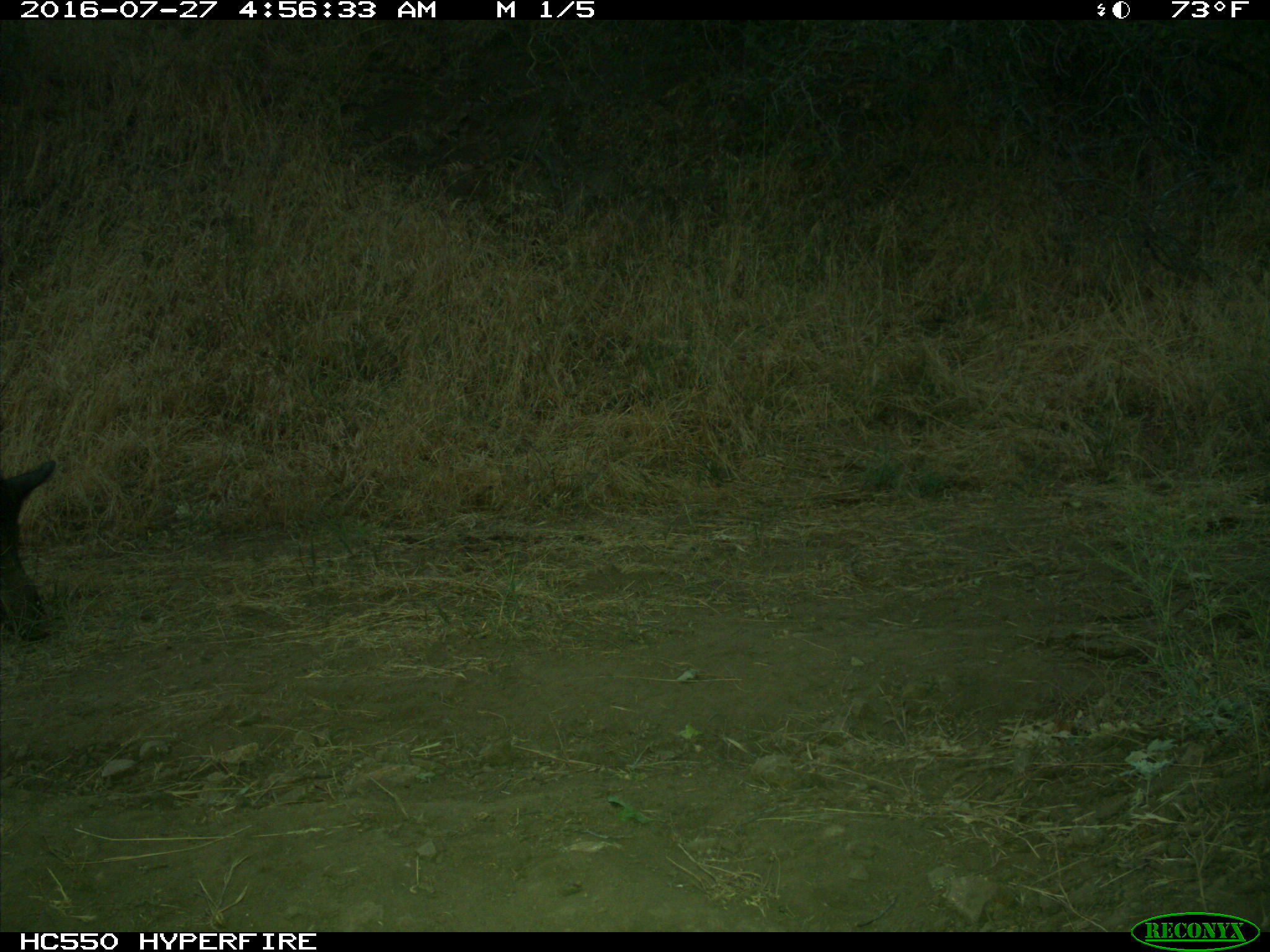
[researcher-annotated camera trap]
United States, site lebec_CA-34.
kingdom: Animalia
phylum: Chordata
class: Mammalia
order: Artiodactyla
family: Suidae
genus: Sus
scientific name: Sus scrofa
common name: wild boar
Sus scrofa (wild boar).